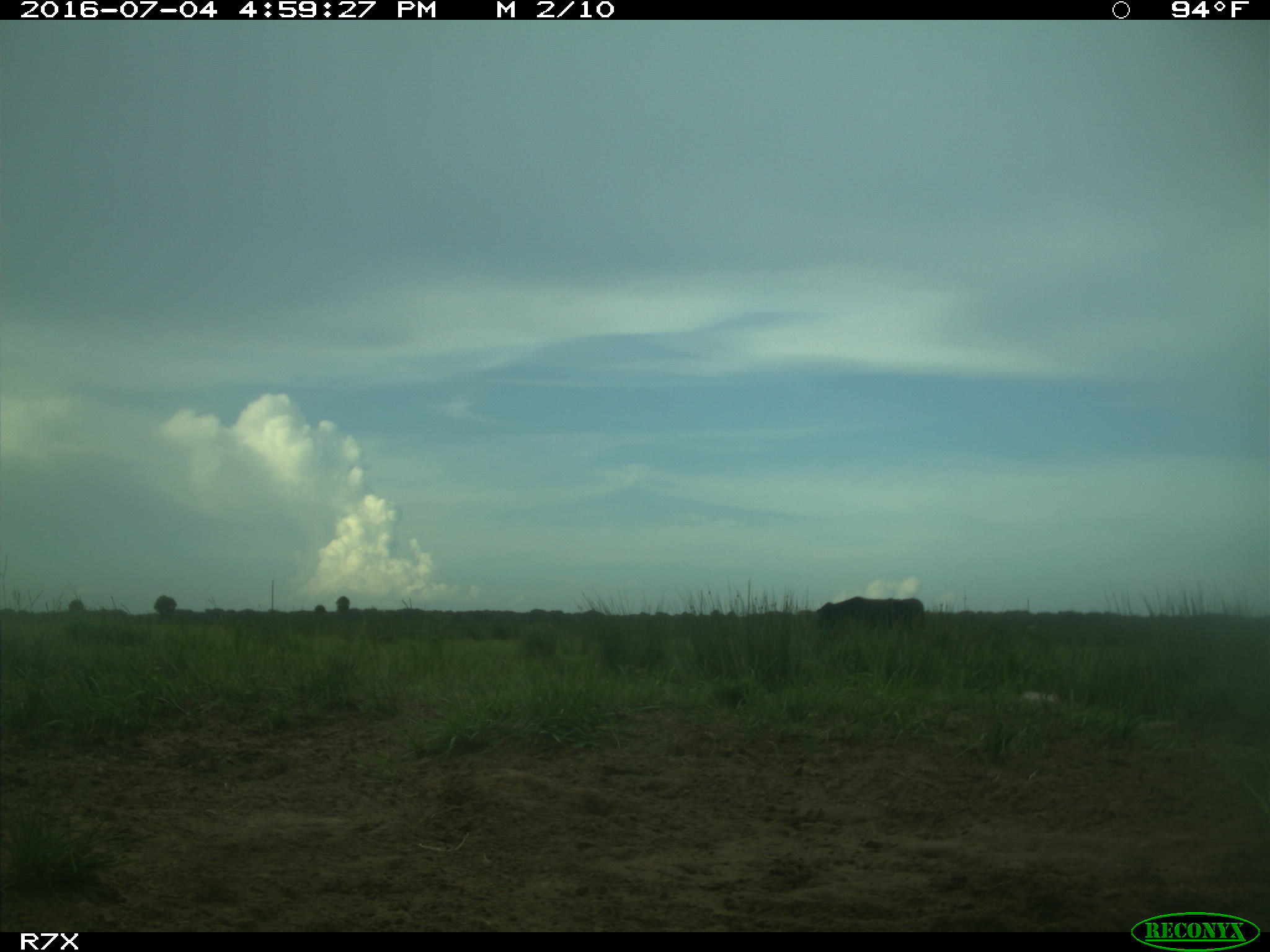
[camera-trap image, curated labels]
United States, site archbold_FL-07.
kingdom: Animalia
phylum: Chordata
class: Mammalia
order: Artiodactyla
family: Bovidae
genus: Bos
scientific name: Bos taurus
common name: domestic cow